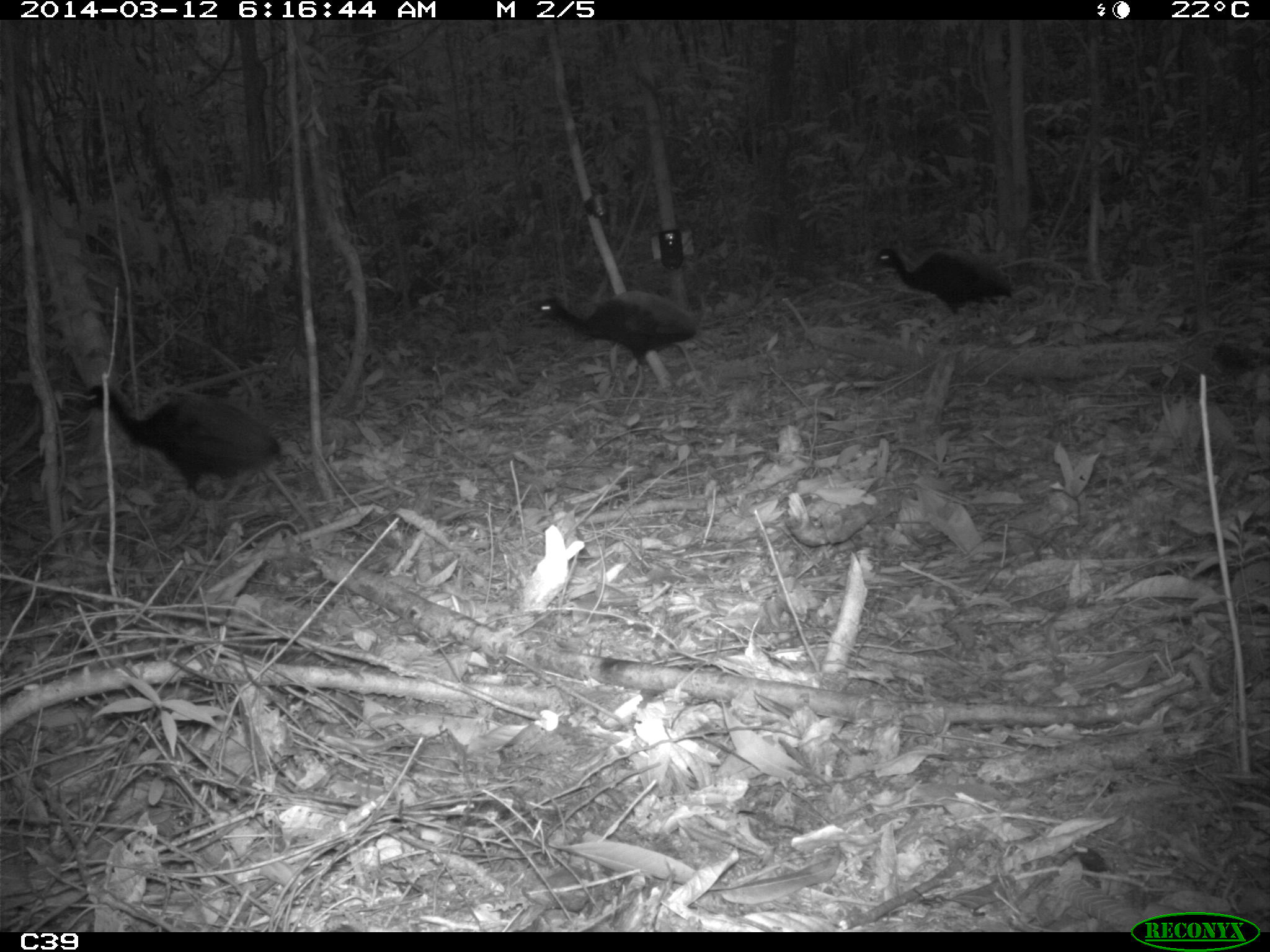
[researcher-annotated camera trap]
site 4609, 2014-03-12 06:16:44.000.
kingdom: Animalia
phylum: Chordata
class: Aves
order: Gruiformes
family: Psophiidae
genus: Psophia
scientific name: Psophia crepitans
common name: gray-winged trumpeter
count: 3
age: adult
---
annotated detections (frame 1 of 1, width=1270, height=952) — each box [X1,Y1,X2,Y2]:
psophia crepitans: [70,380,286,555]; [525,290,696,418]; [867,246,1012,352]